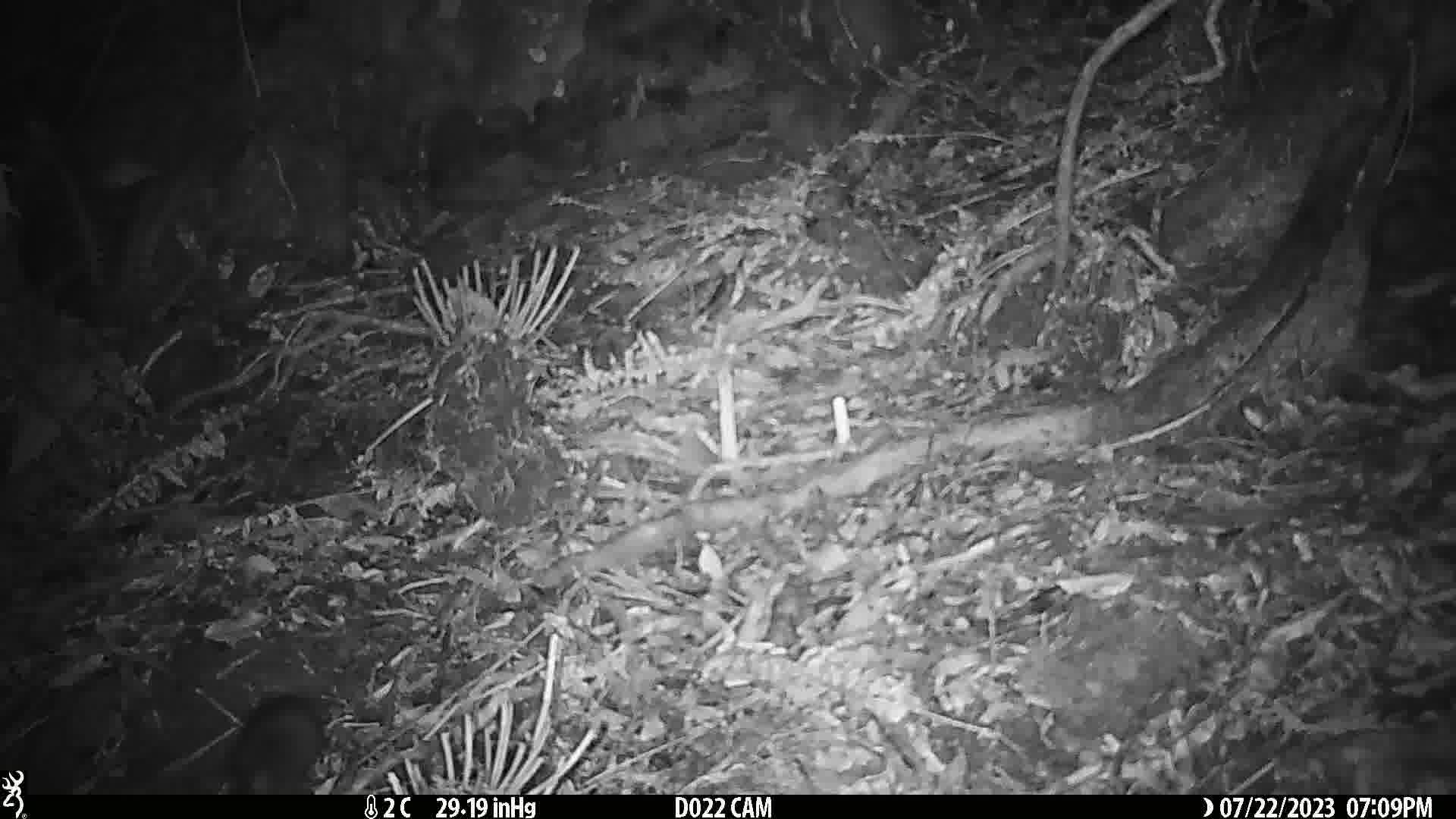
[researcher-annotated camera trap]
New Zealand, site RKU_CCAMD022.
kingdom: Animalia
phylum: Chordata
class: Mammalia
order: Rodentia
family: Muridae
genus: Rattus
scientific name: Rattus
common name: rat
Rat (Rattus).